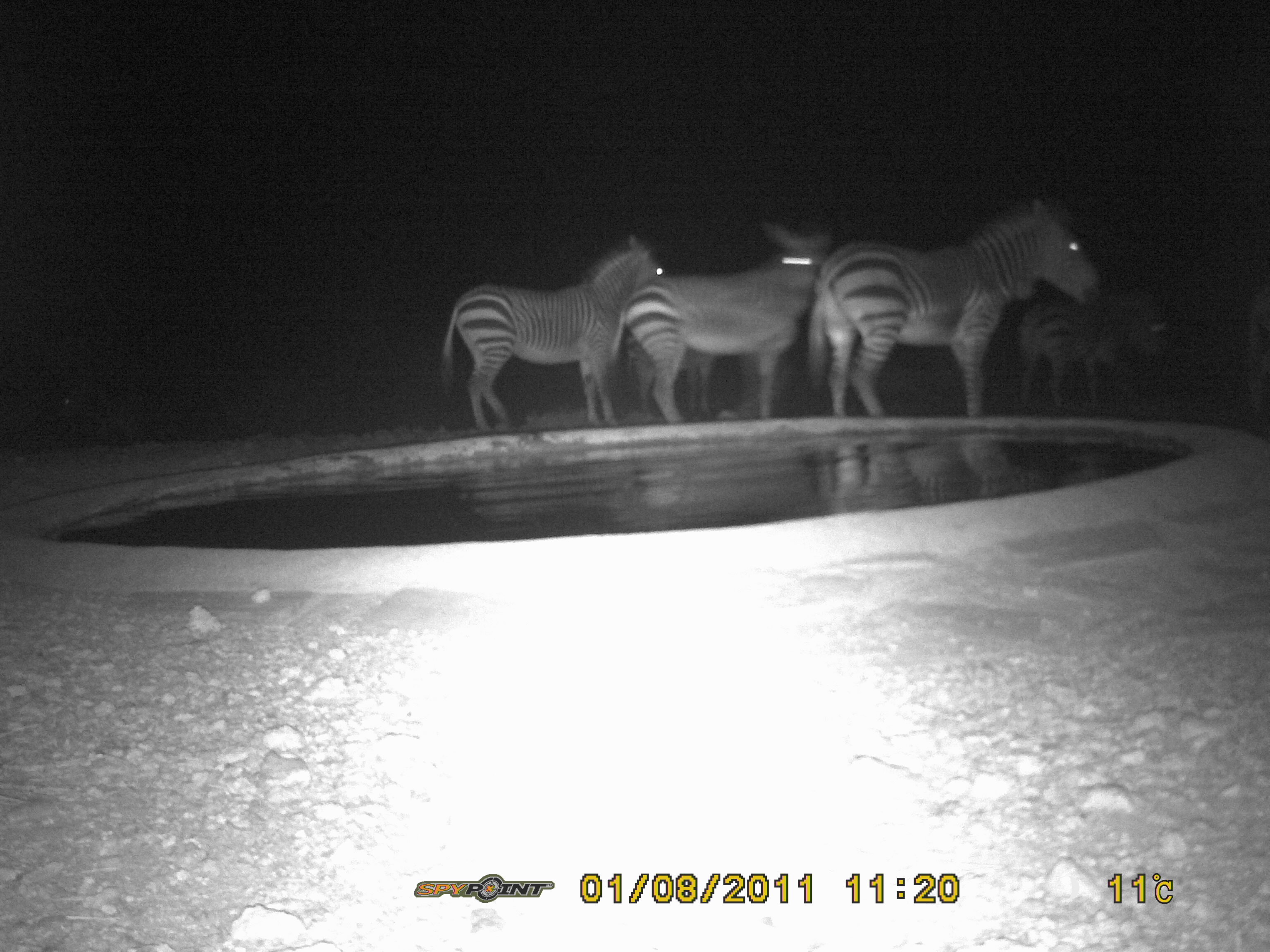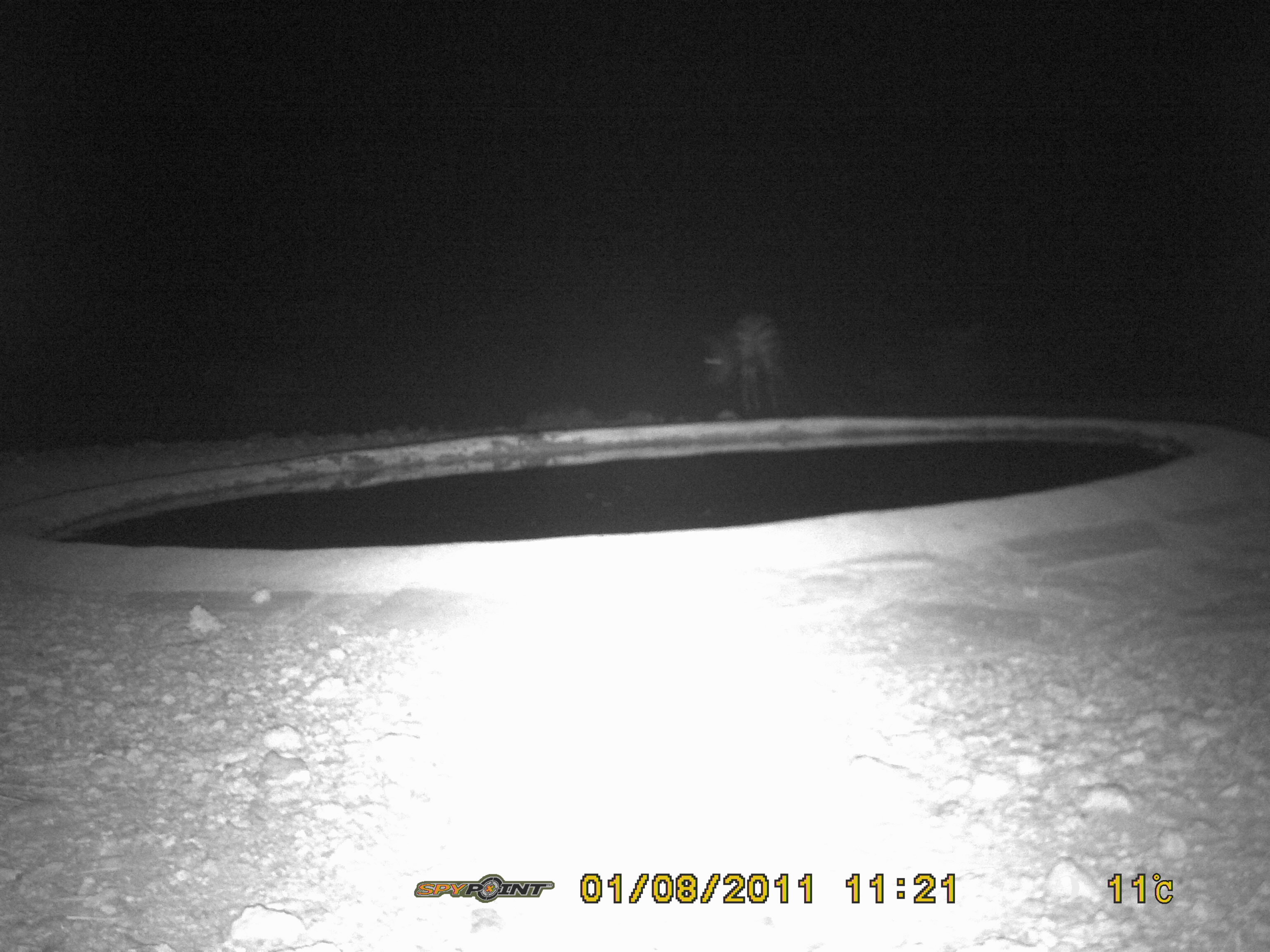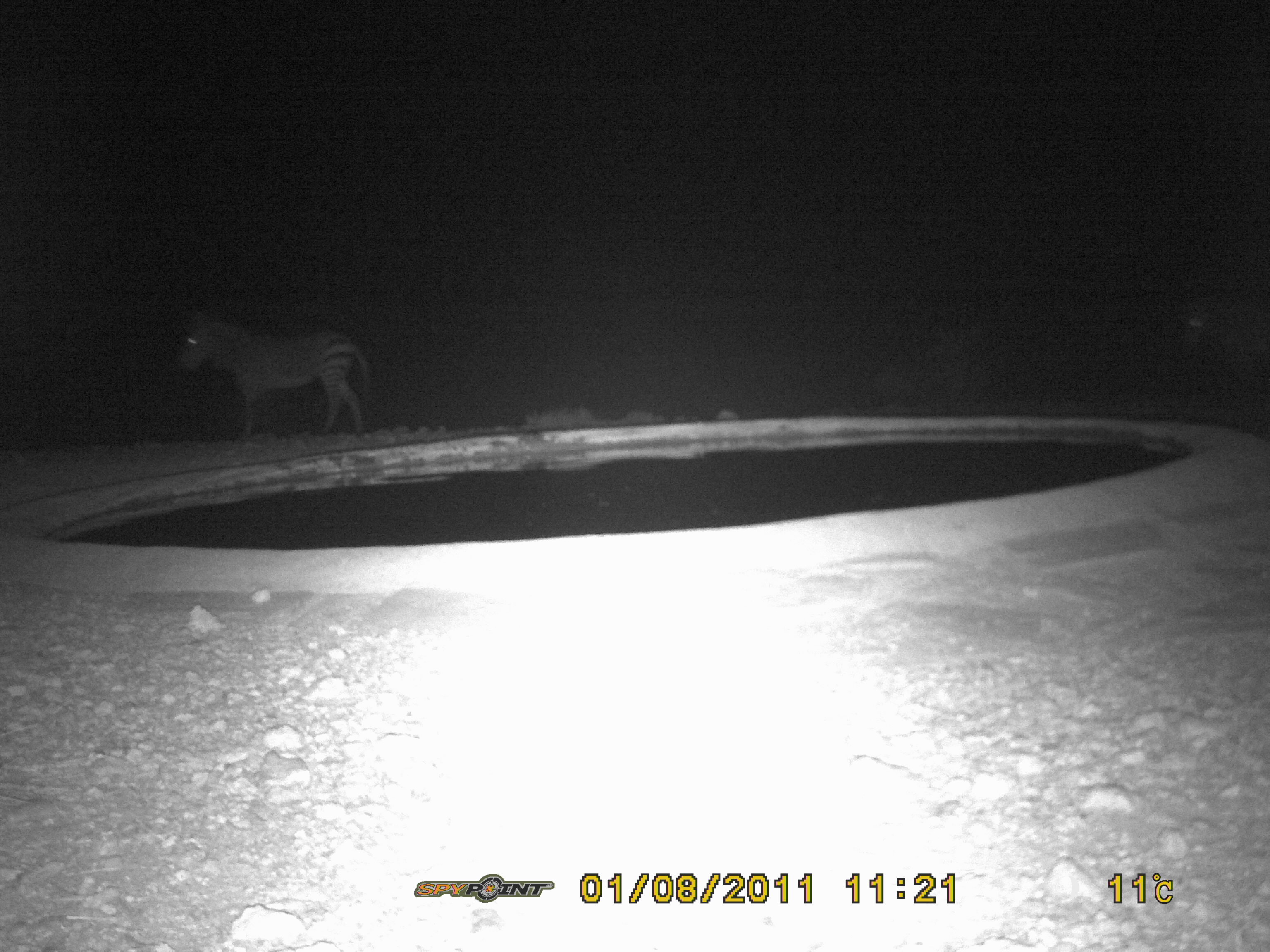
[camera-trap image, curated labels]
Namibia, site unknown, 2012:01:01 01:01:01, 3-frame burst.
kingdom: Animalia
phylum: Chordata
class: Mammalia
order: Perissodactyla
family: Equidae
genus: Equus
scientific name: Equus zebra hartmannae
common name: hartmann's mountain zebra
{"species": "Equus zebra hartmannae (hartmann's mountain zebra)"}